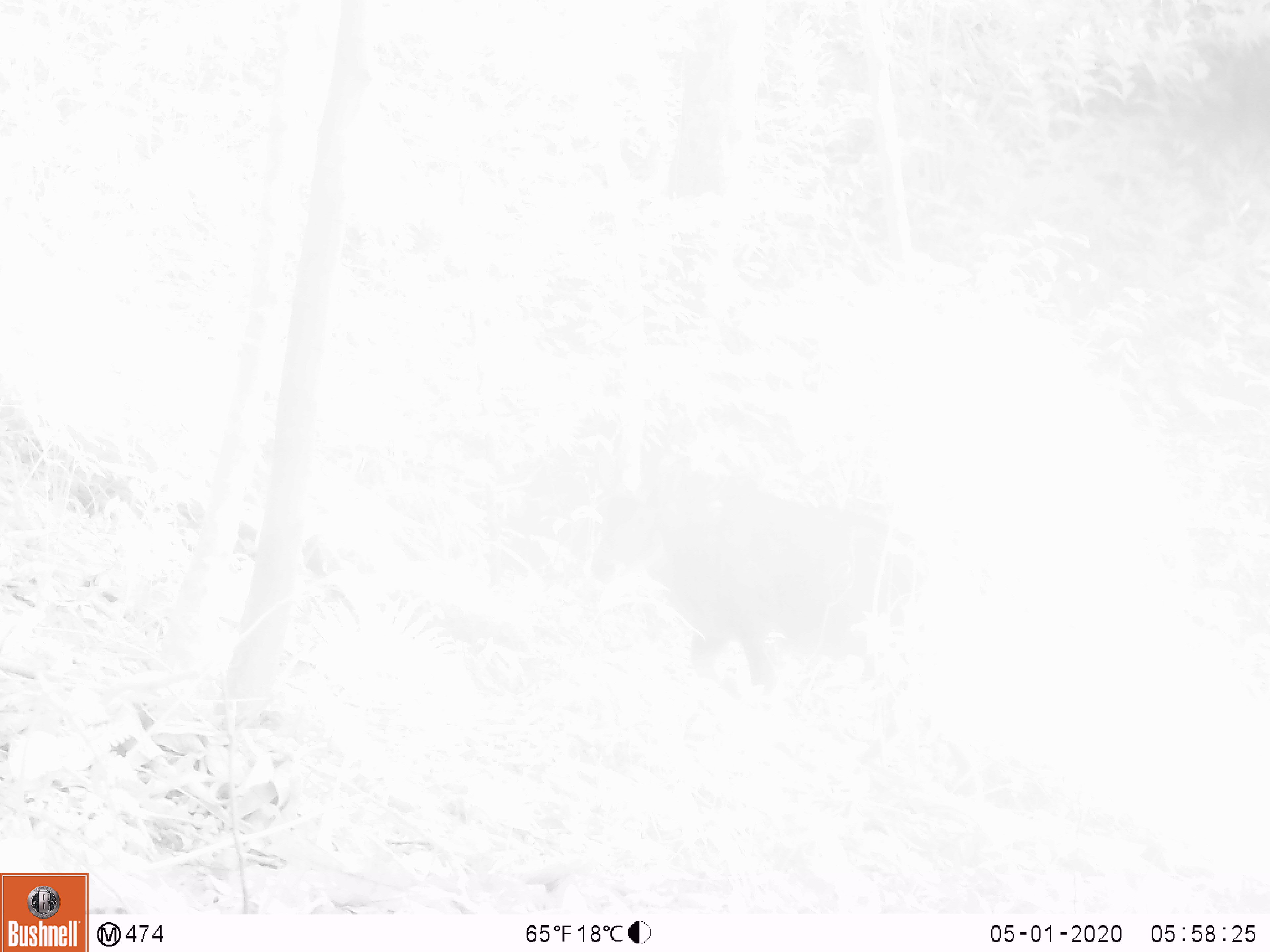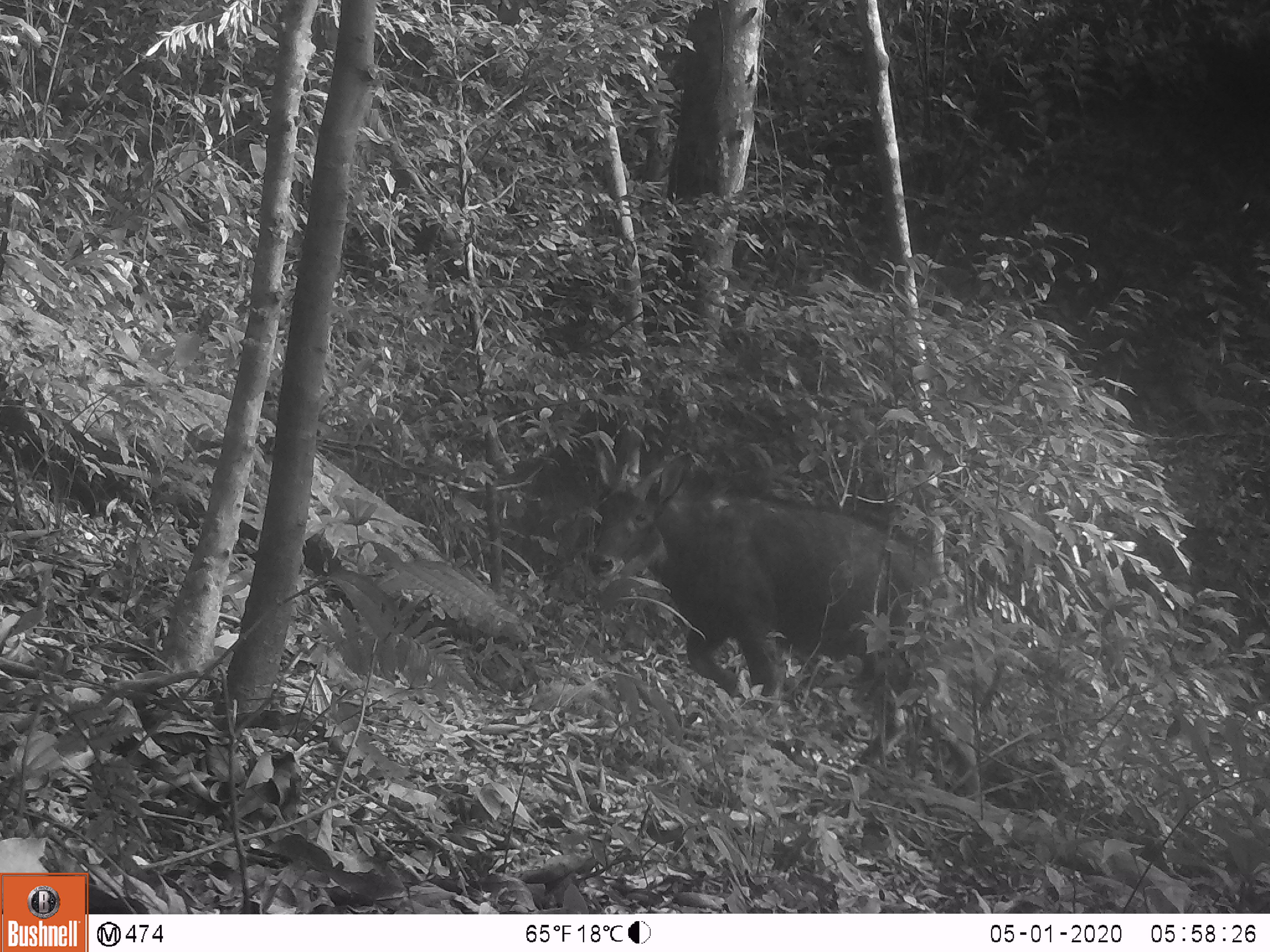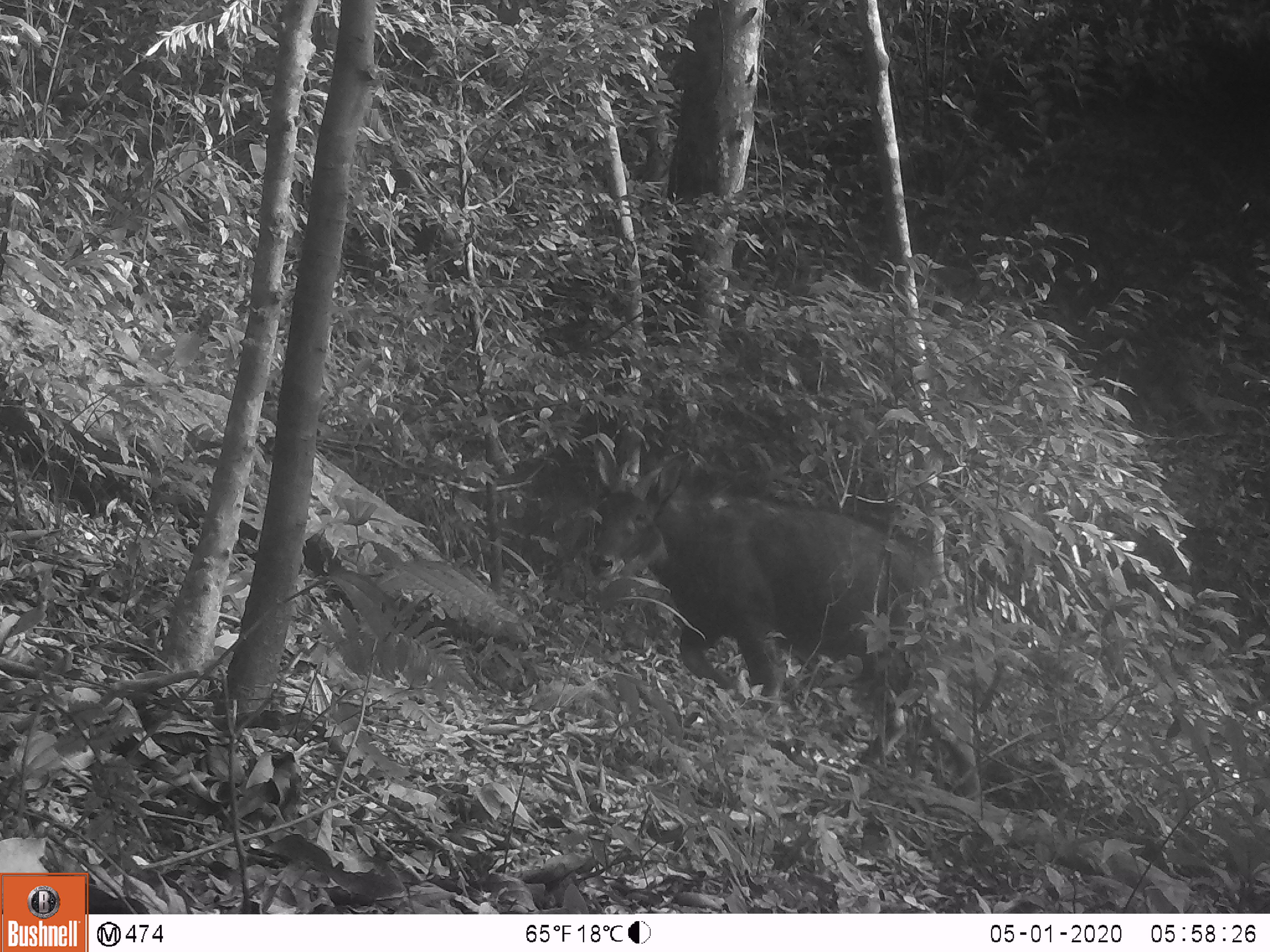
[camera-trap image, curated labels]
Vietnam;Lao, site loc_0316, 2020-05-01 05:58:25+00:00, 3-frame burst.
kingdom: Animalia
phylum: Chordata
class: Mammalia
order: Artiodactyla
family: Bovidae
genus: Capricornis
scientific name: Capricornis sumatraensis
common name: chinese serow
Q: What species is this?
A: Chinese serow (Capricornis sumatraensis).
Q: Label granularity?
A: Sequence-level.